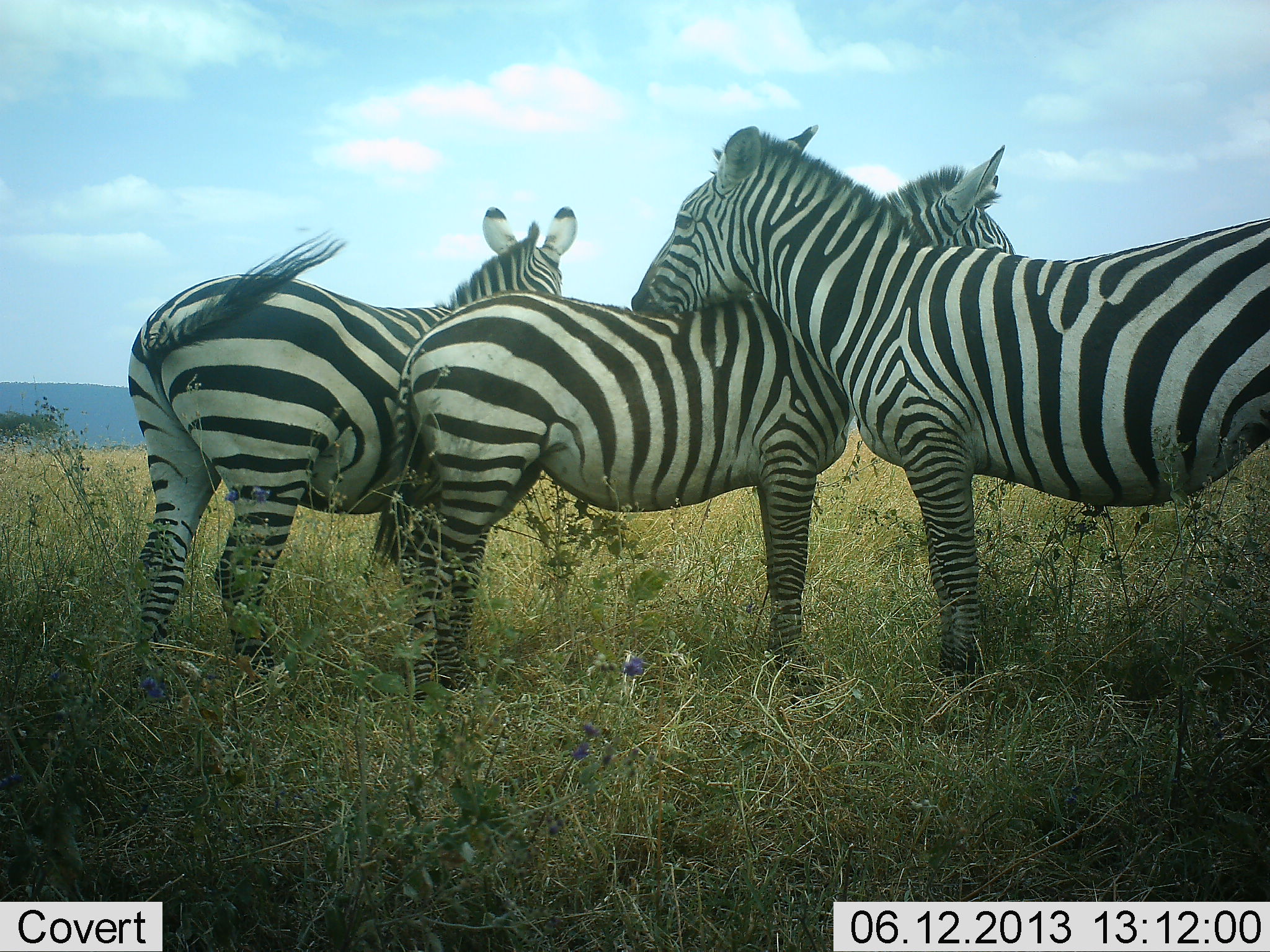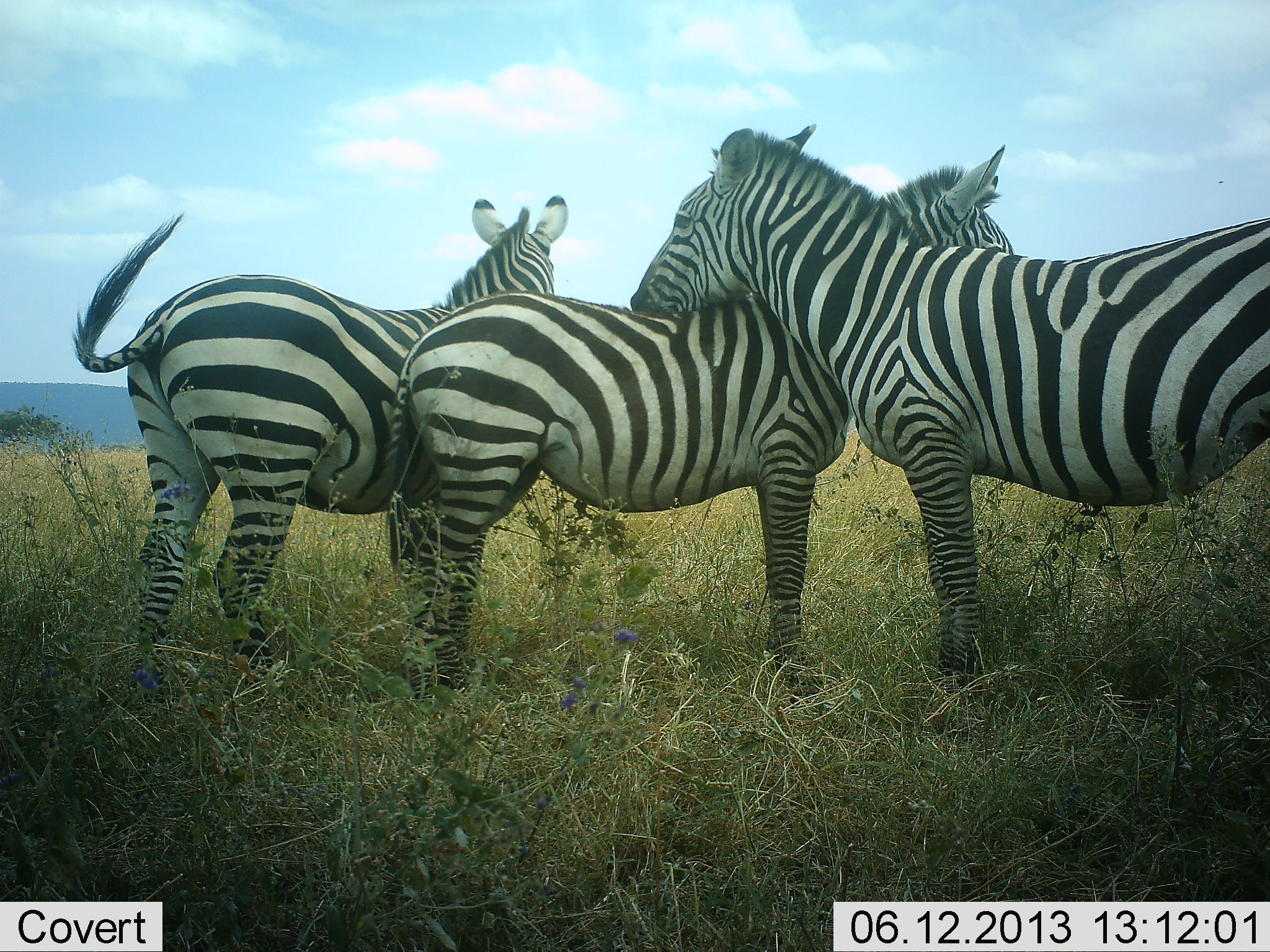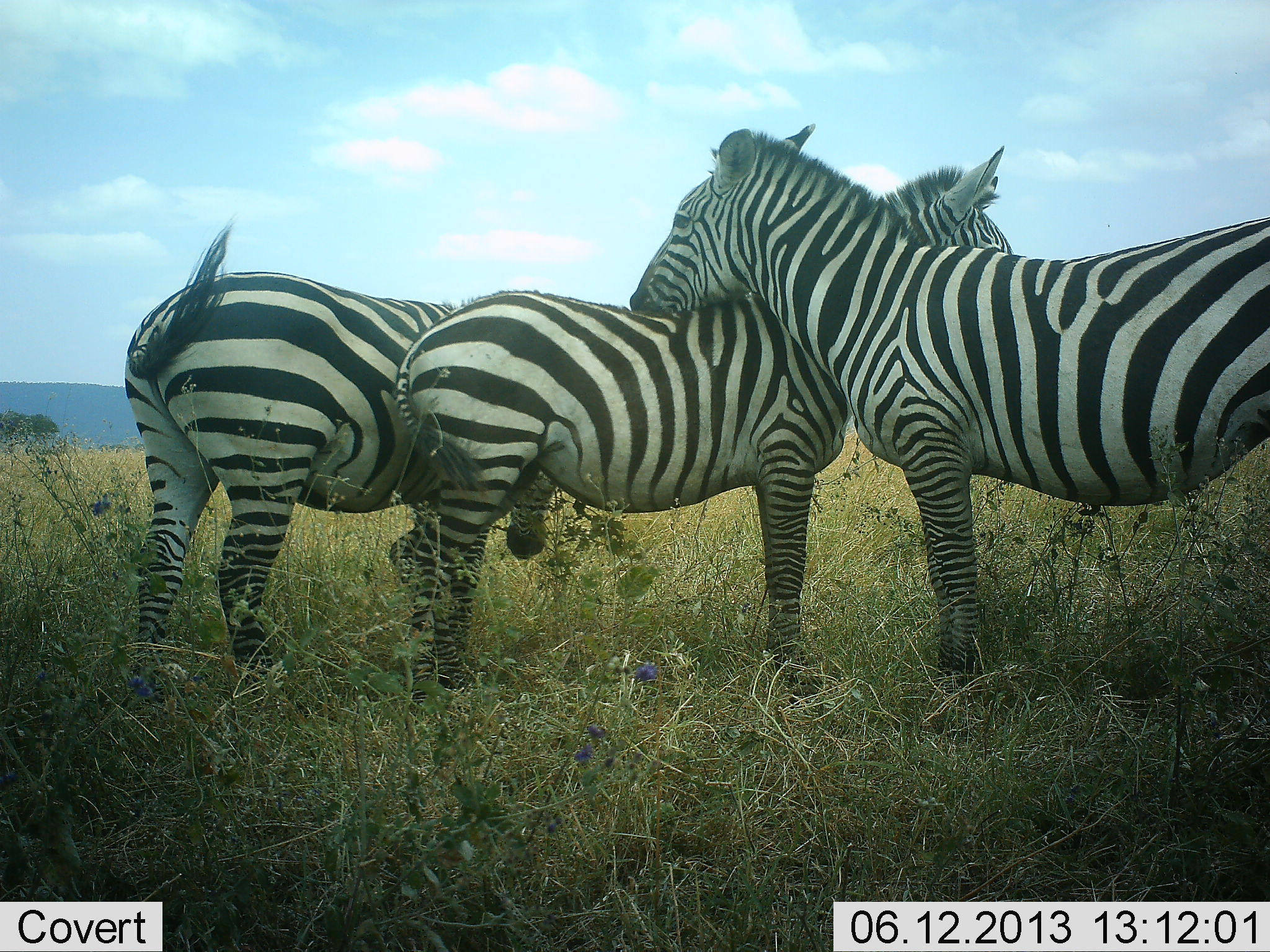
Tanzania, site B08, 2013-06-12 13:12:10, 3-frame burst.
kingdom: Animalia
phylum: Chordata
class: Mammalia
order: Perissodactyla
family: Equidae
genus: Equus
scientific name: Equus quagga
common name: plains zebra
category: zebra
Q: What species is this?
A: Zebra (plains zebra) (Equus quagga).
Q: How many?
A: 3.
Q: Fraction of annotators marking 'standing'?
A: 79%.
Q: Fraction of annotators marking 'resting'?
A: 7%.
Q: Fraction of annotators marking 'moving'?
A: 3%.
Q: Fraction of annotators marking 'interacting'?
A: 55%.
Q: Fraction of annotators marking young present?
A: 3%.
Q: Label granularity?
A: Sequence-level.